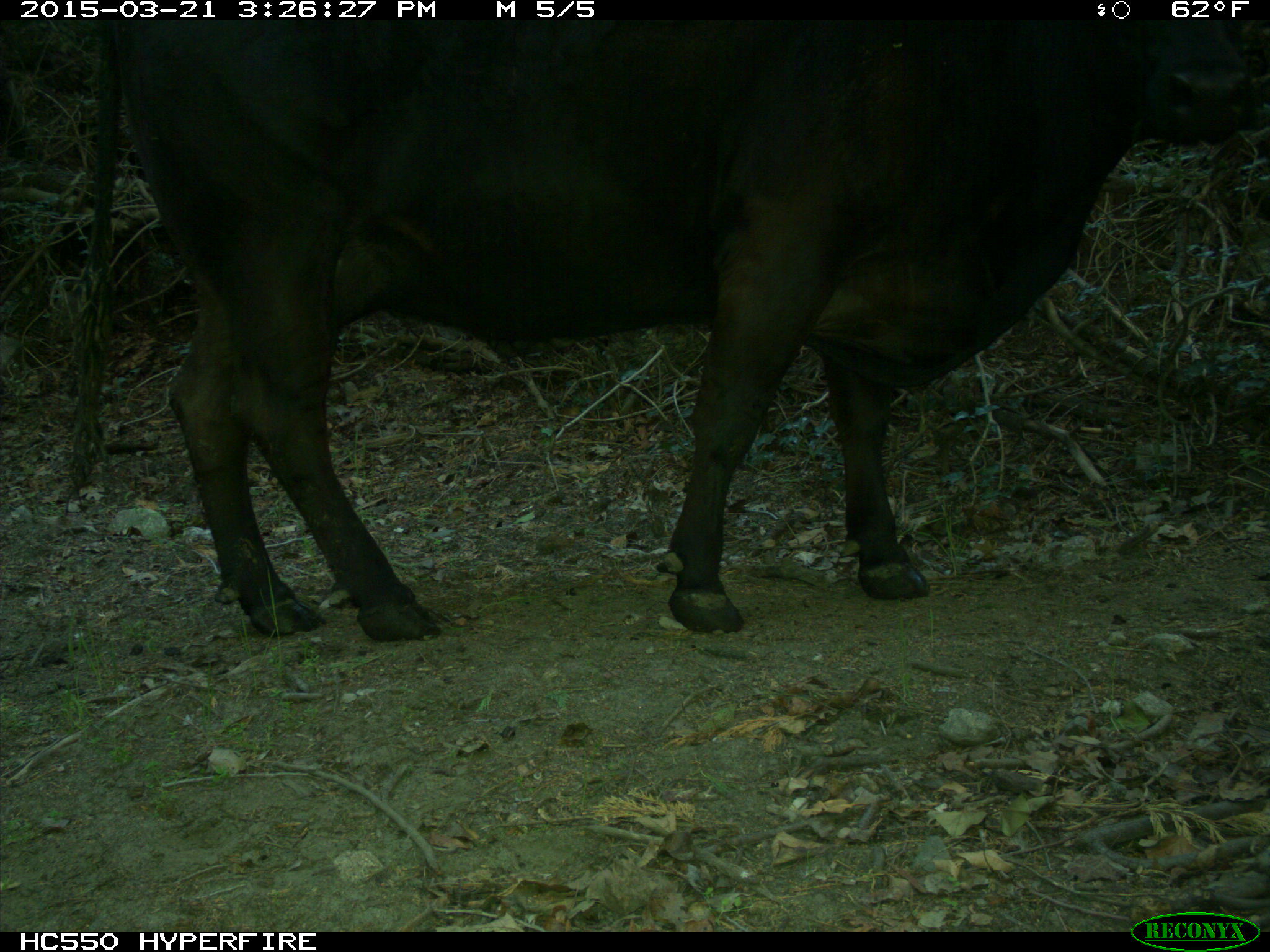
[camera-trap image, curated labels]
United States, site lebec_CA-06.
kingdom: Animalia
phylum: Chordata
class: Mammalia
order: Artiodactyla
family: Bovidae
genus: Bos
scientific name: Bos taurus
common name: domestic cow